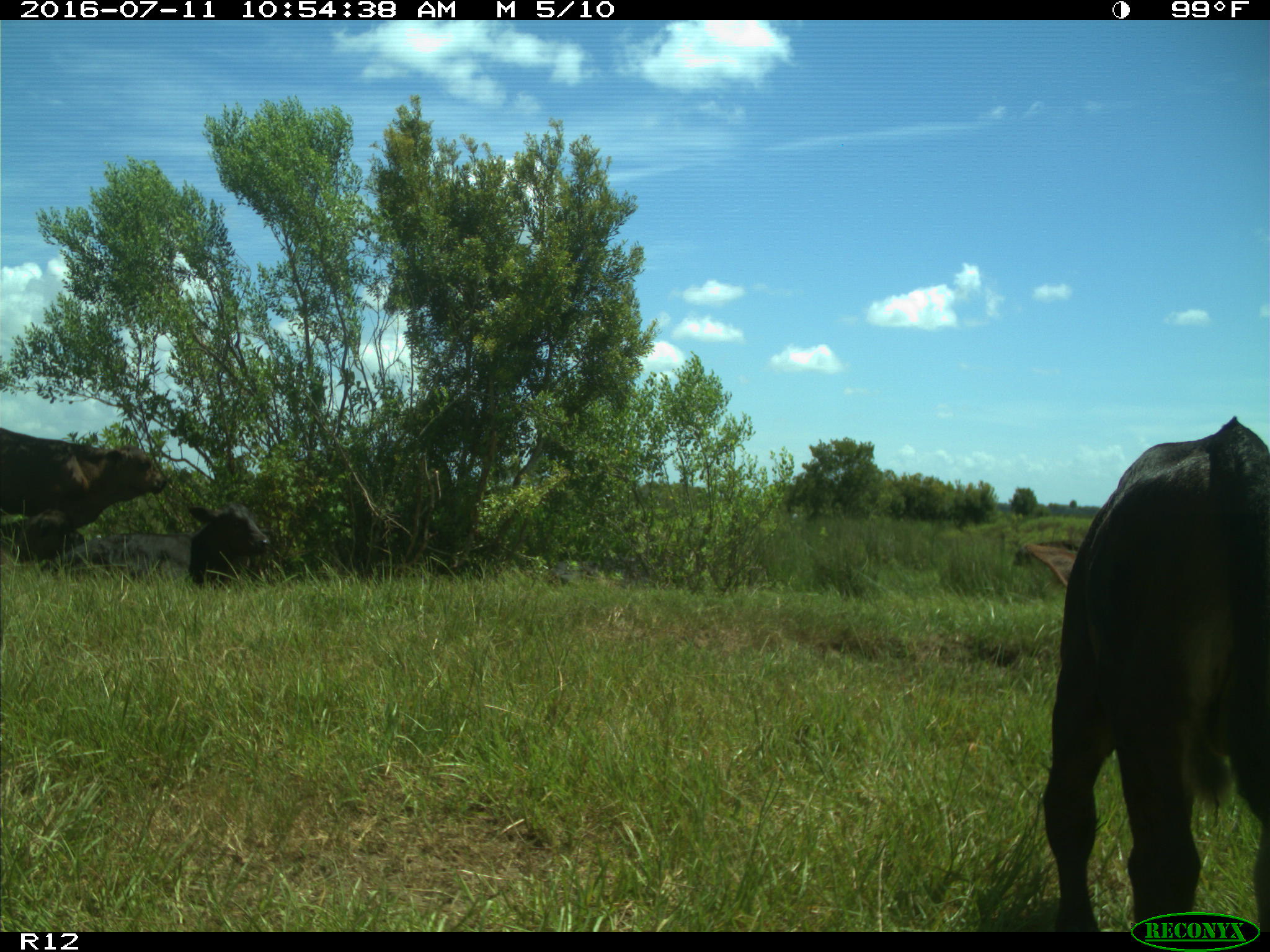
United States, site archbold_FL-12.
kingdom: Animalia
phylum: Chordata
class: Mammalia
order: Artiodactyla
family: Bovidae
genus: Bos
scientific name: Bos taurus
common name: domestic cow